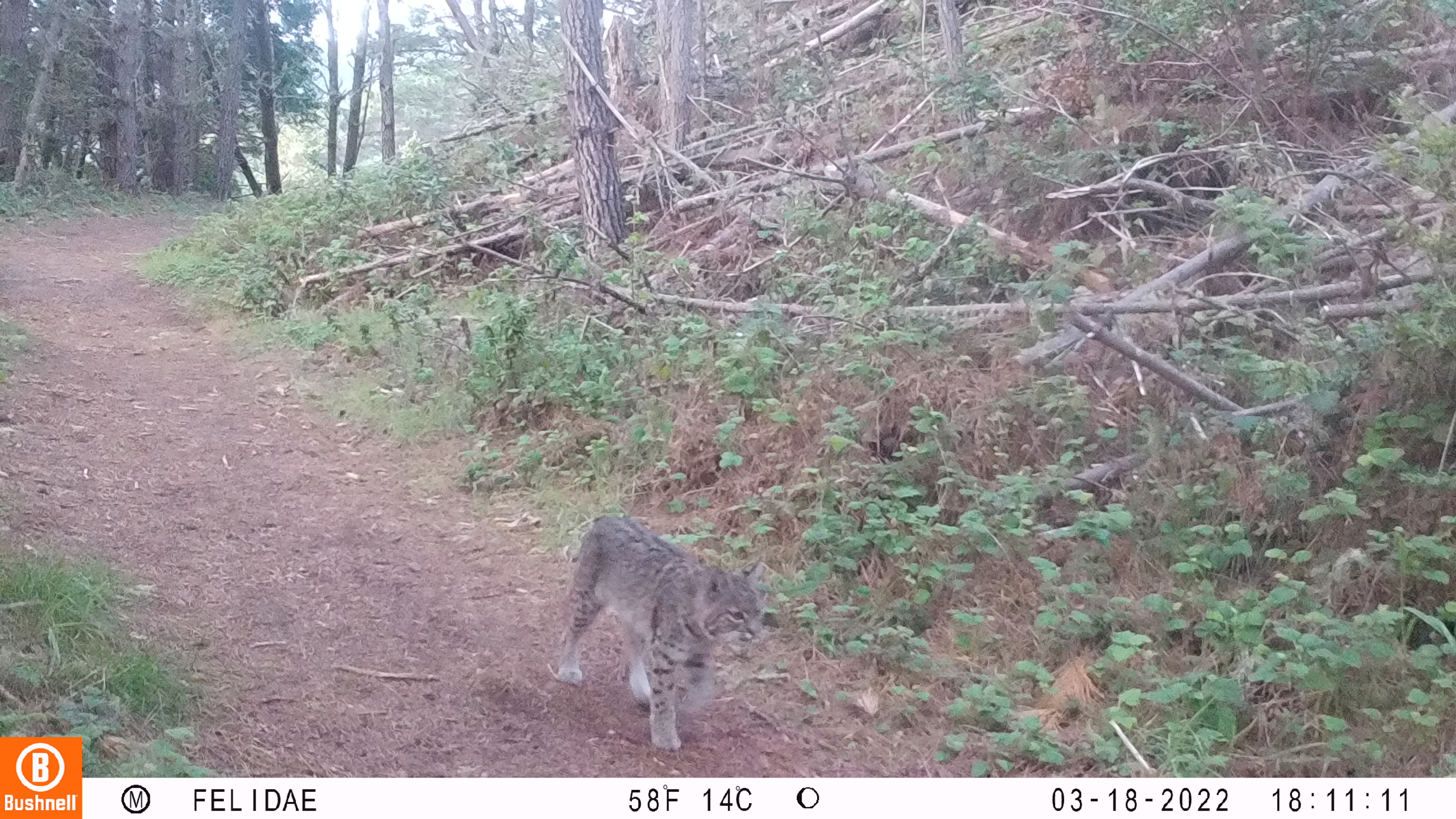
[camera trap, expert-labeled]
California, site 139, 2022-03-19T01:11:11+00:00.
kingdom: Animalia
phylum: Chordata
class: Mammalia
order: Carnivora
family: Felidae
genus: Lynx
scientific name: Lynx rufus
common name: bobcat